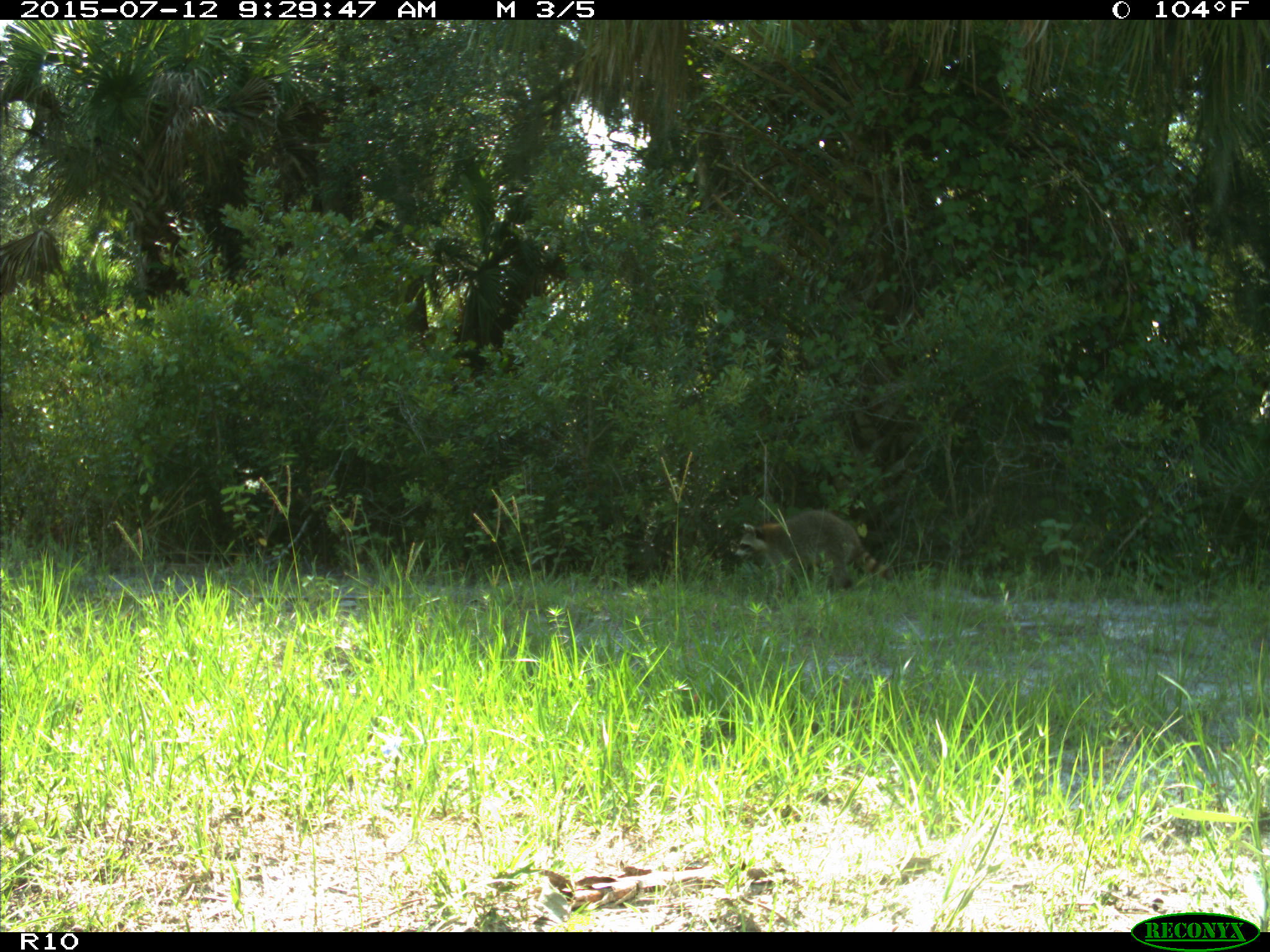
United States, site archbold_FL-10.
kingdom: Animalia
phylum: Chordata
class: Mammalia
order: Carnivora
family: Procyonidae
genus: Procyon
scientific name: Procyon lotor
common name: common raccoon